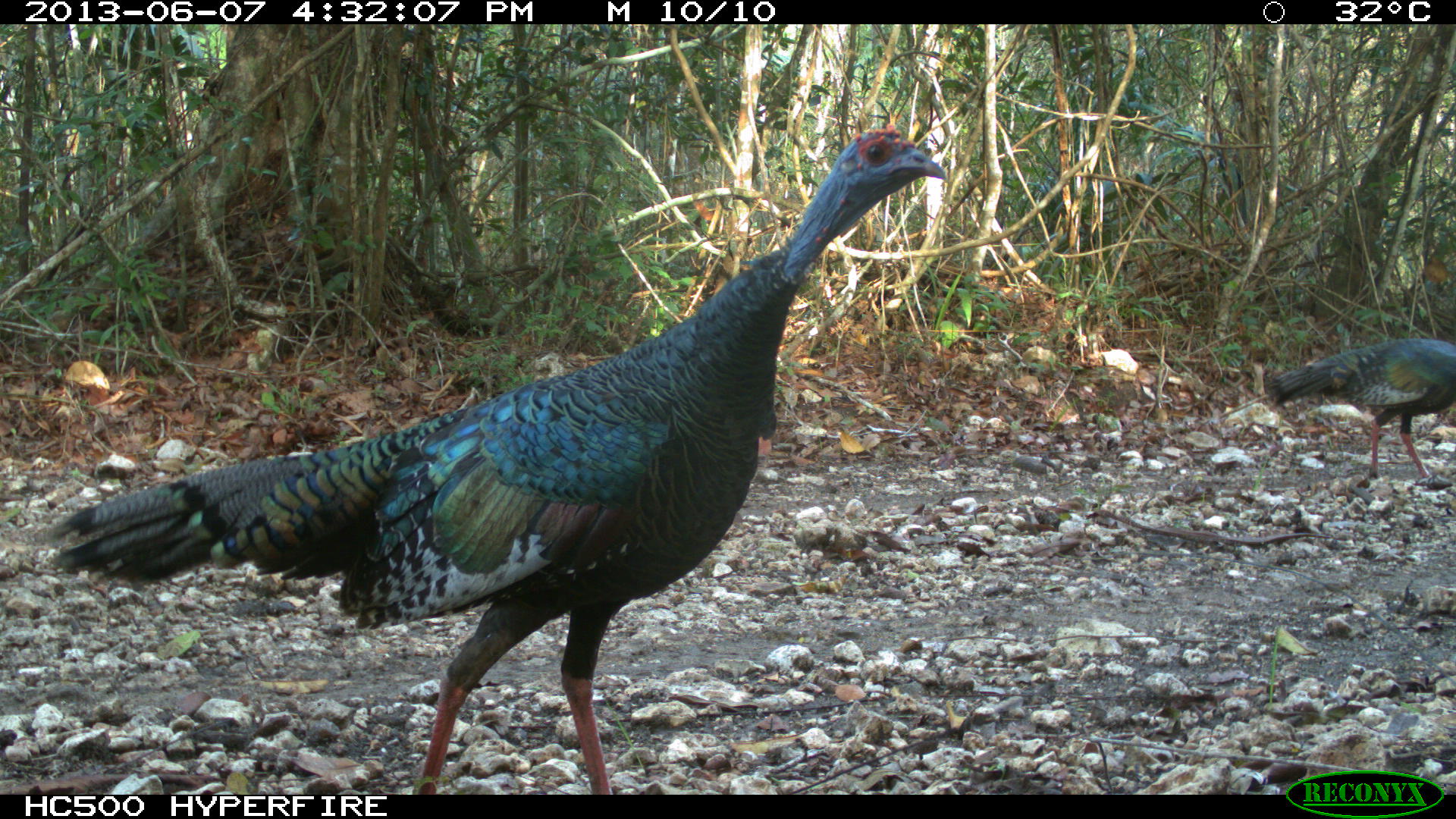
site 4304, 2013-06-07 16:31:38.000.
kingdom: Animalia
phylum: Chordata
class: Aves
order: Galliformes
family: Phasianidae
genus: Meleagris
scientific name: Meleagris ocellata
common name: ocellated turkey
Meleagris ocellata (ocellated turkey), count 3.